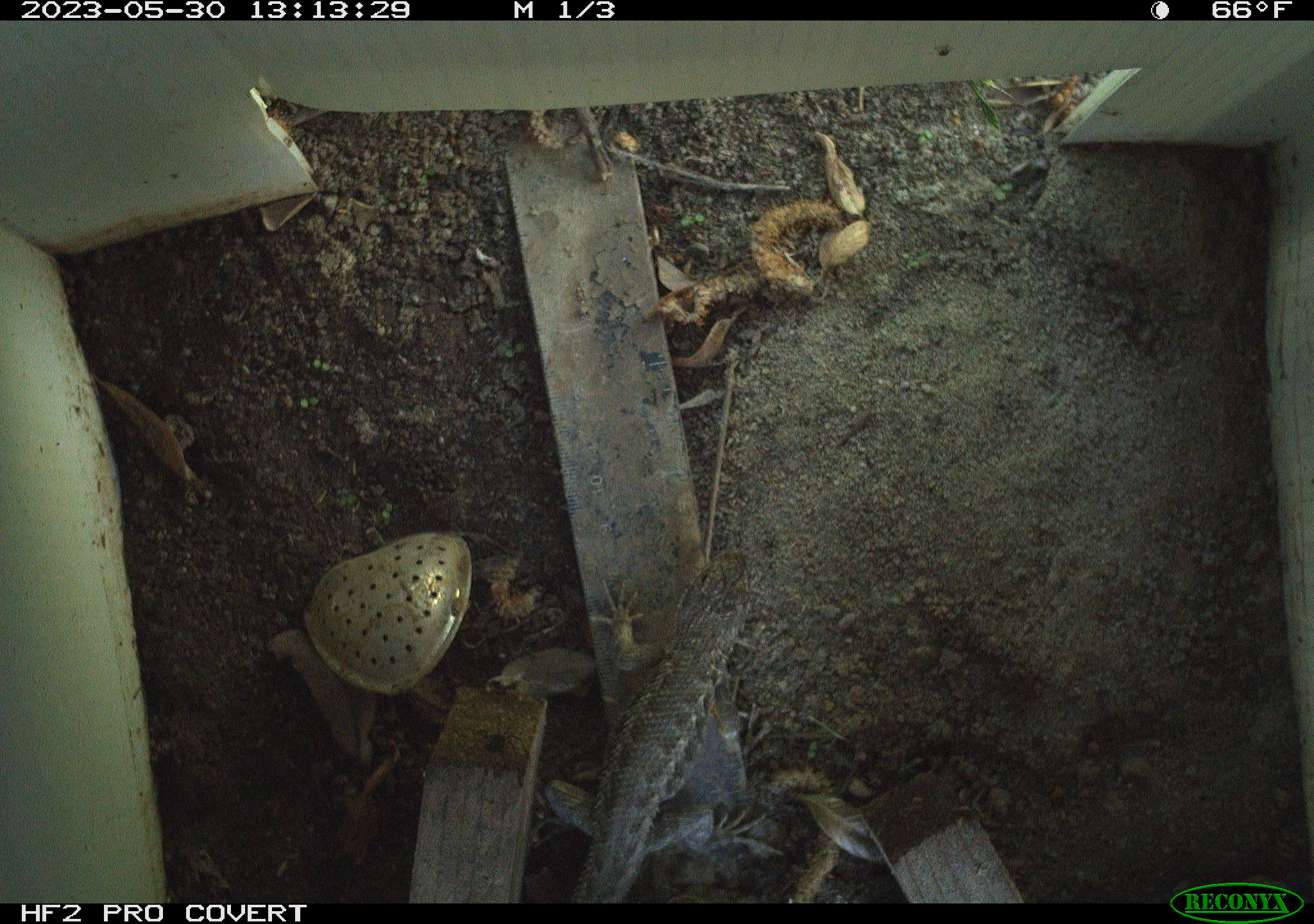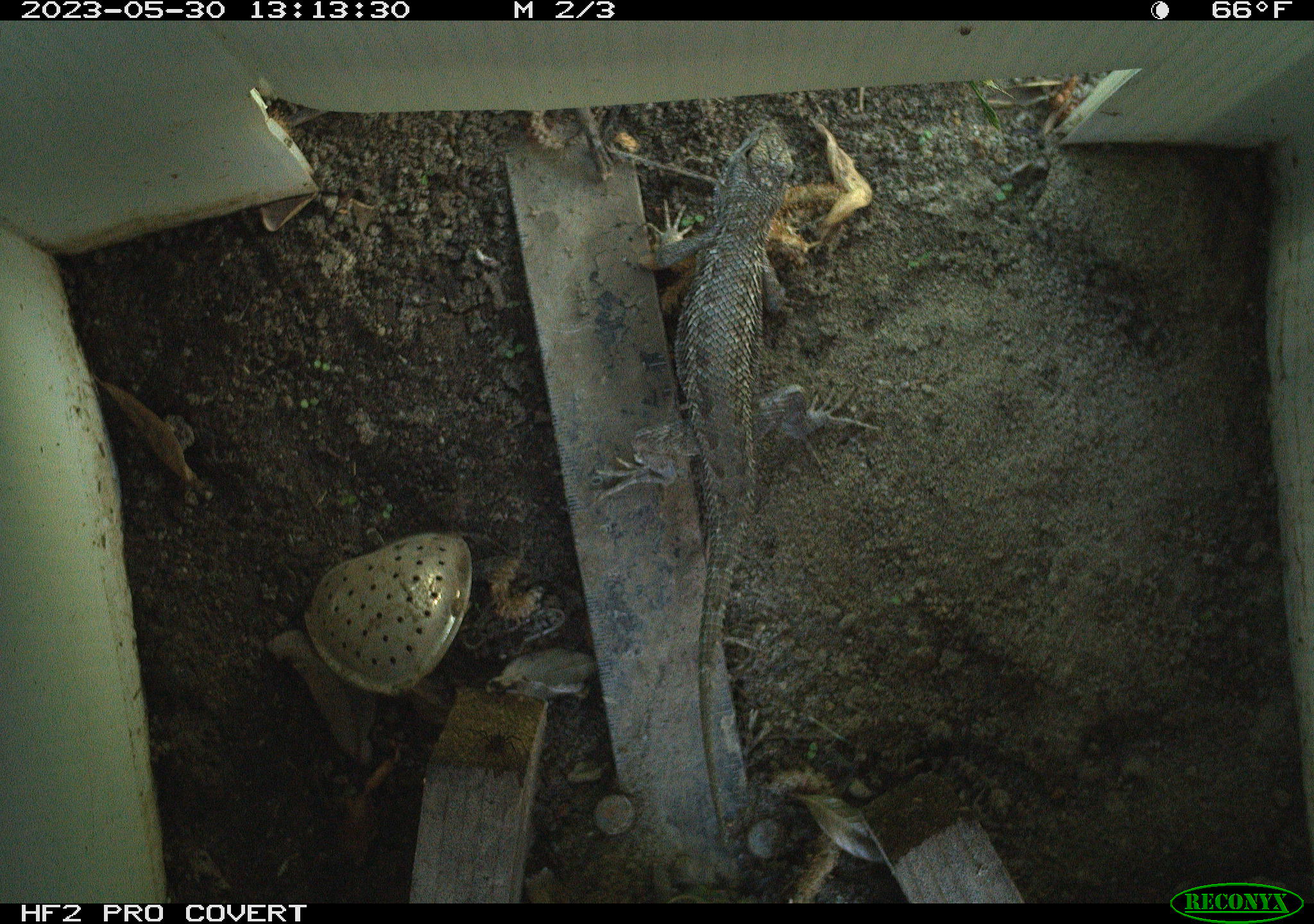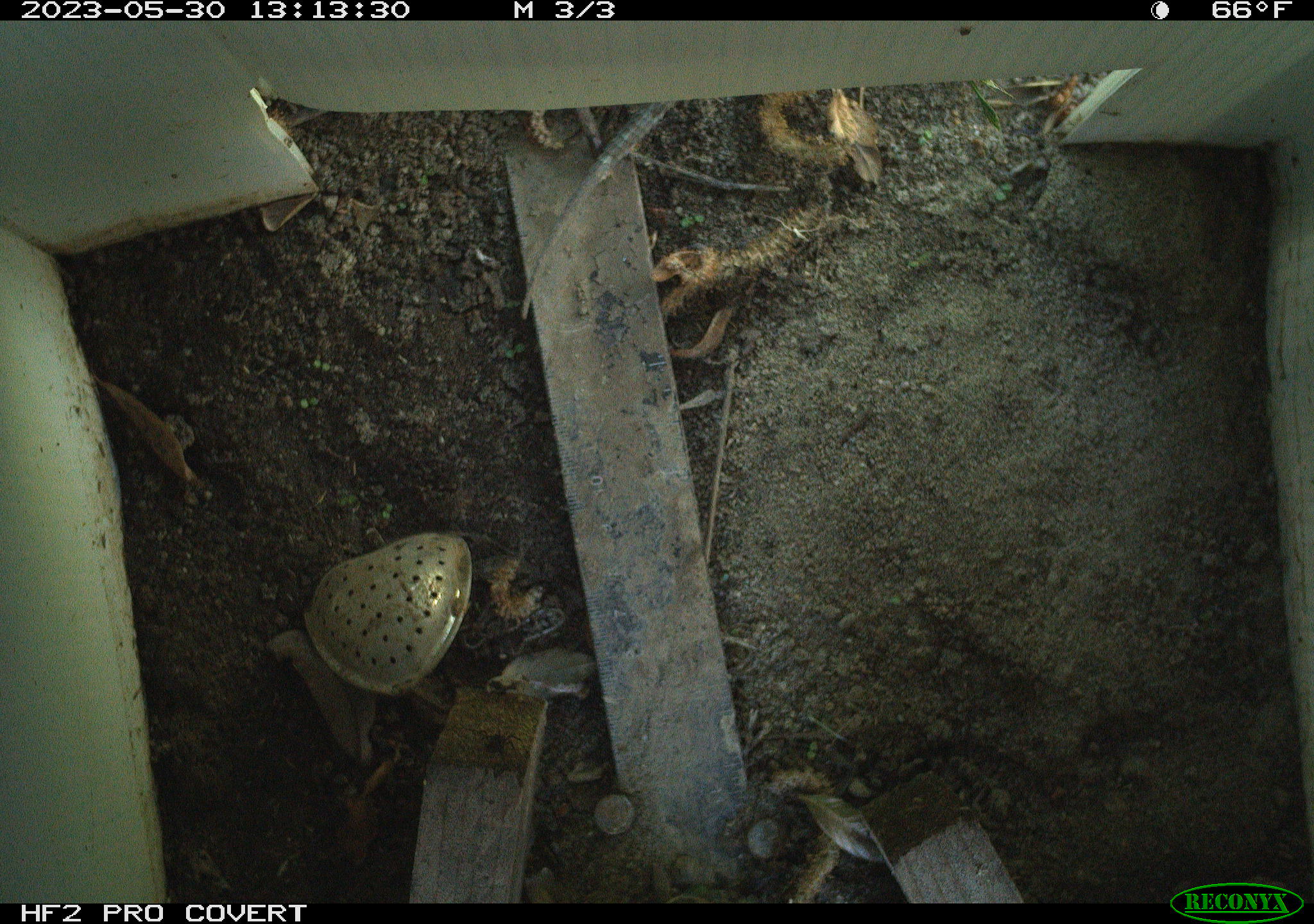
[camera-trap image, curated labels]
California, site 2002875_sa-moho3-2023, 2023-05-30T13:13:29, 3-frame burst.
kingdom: Animalia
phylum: Chordata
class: Reptilia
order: Squamata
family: Phrynosomatidae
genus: Sceloporus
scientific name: Sceloporus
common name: spiny lizards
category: sceloporus species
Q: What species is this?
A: Sceloporus species (spiny lizards) (Sceloporus).